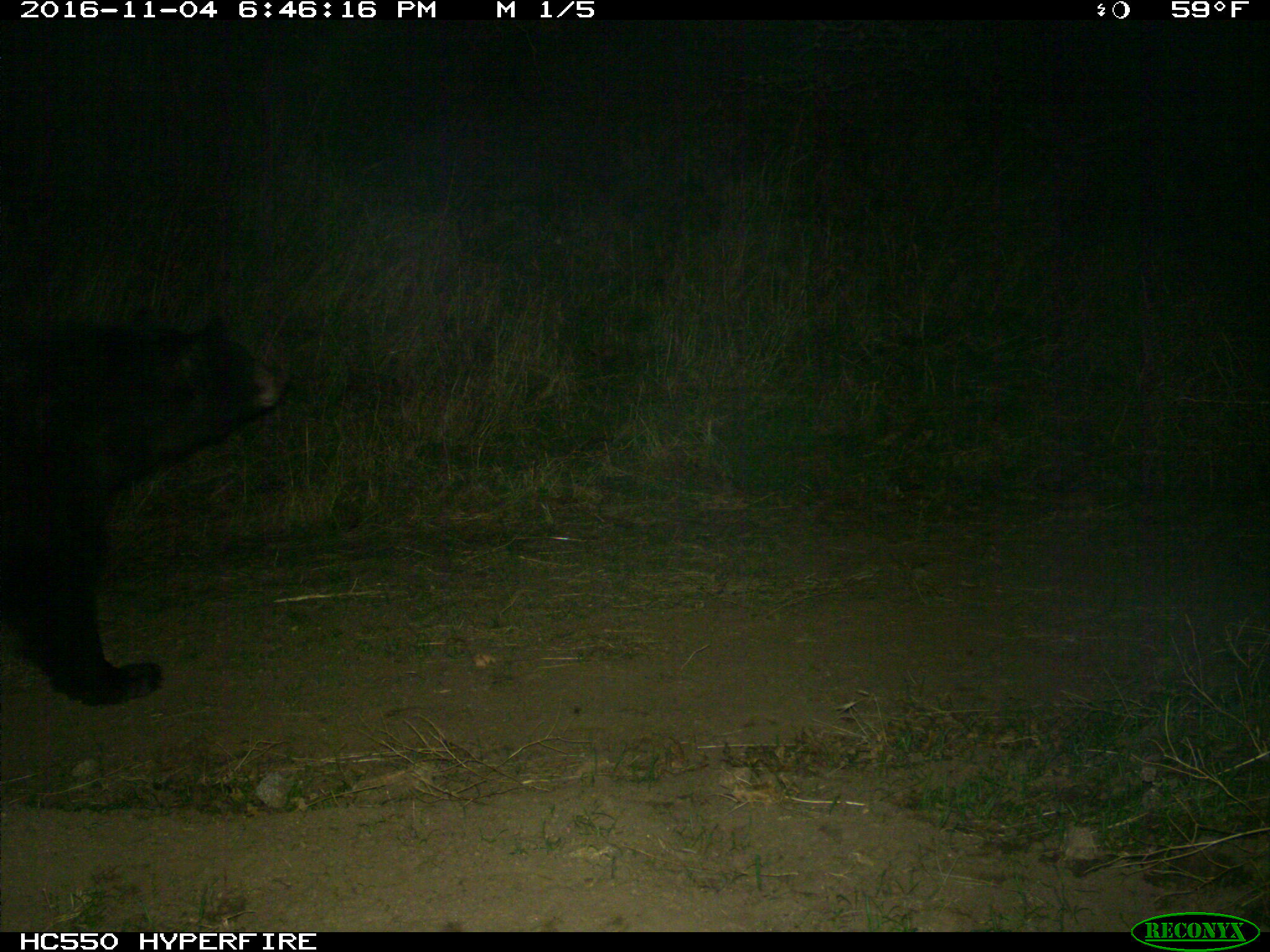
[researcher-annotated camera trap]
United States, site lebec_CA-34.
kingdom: Animalia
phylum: Chordata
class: Mammalia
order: Carnivora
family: Ursidae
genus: Ursus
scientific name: Ursus americanus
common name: american black bear